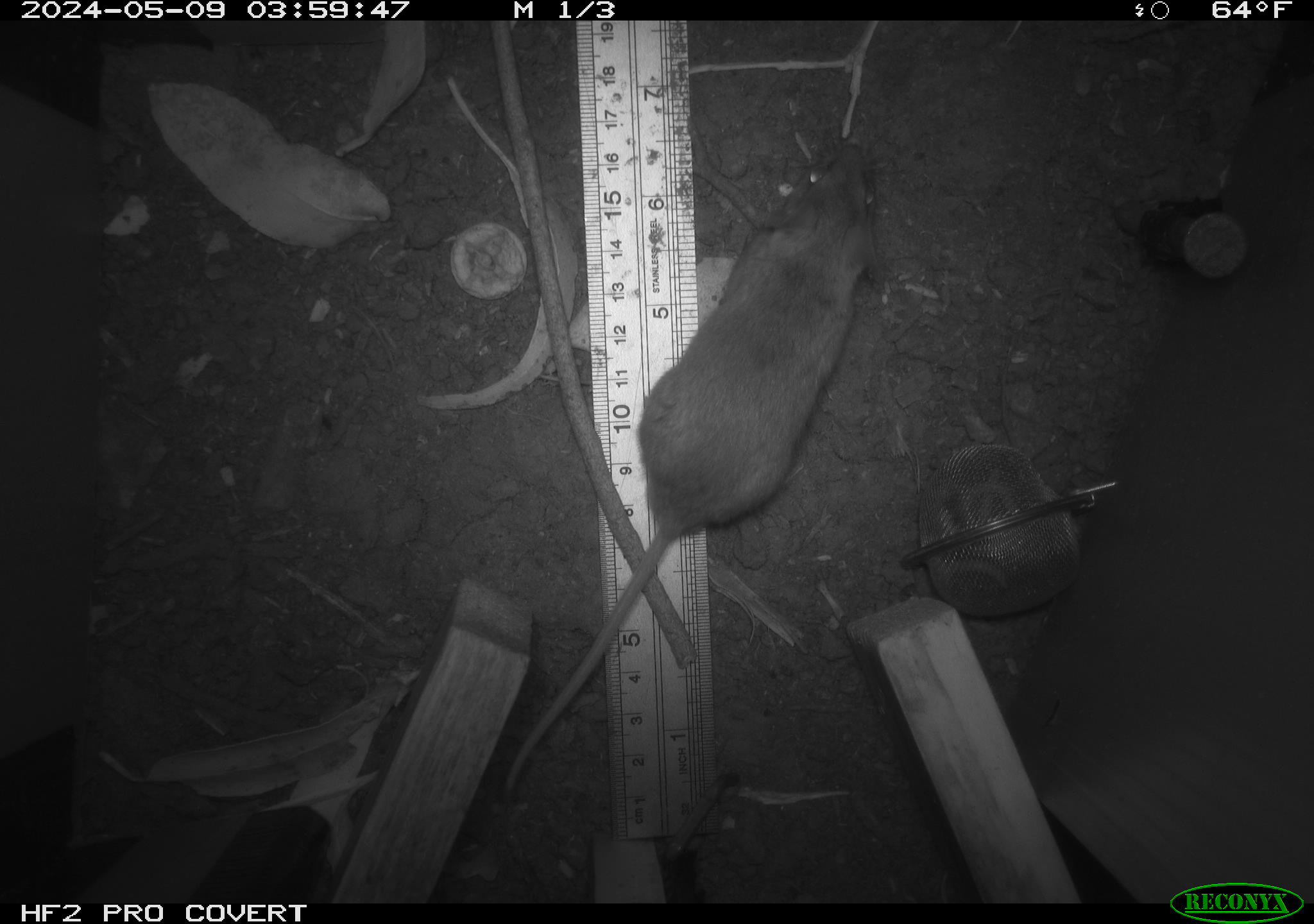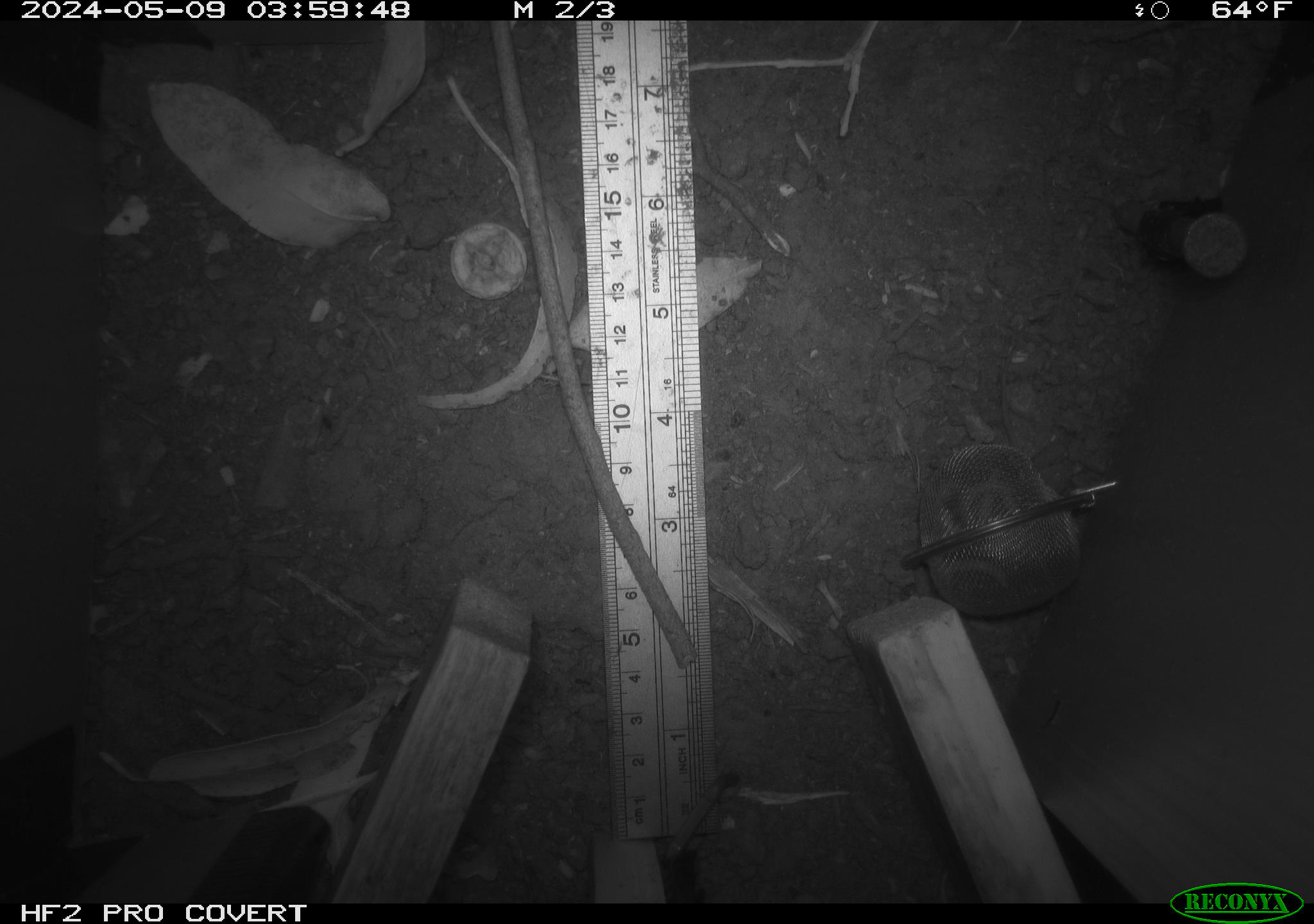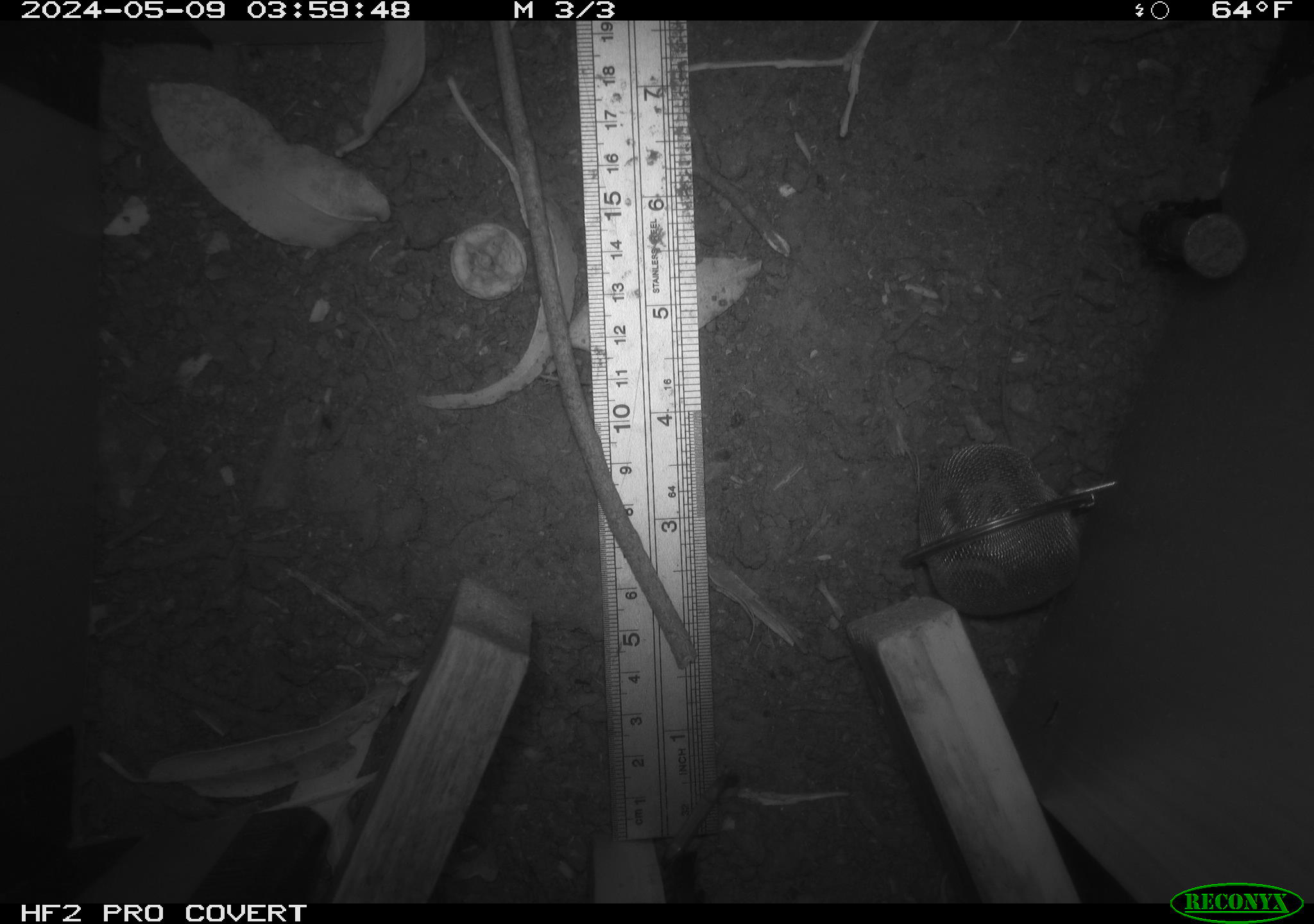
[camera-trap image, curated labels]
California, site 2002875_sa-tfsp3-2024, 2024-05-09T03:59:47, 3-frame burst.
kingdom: Animalia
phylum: Chordata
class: Mammalia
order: Rodentia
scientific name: Rodentia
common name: mouse species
Mouse species (Rodentia).